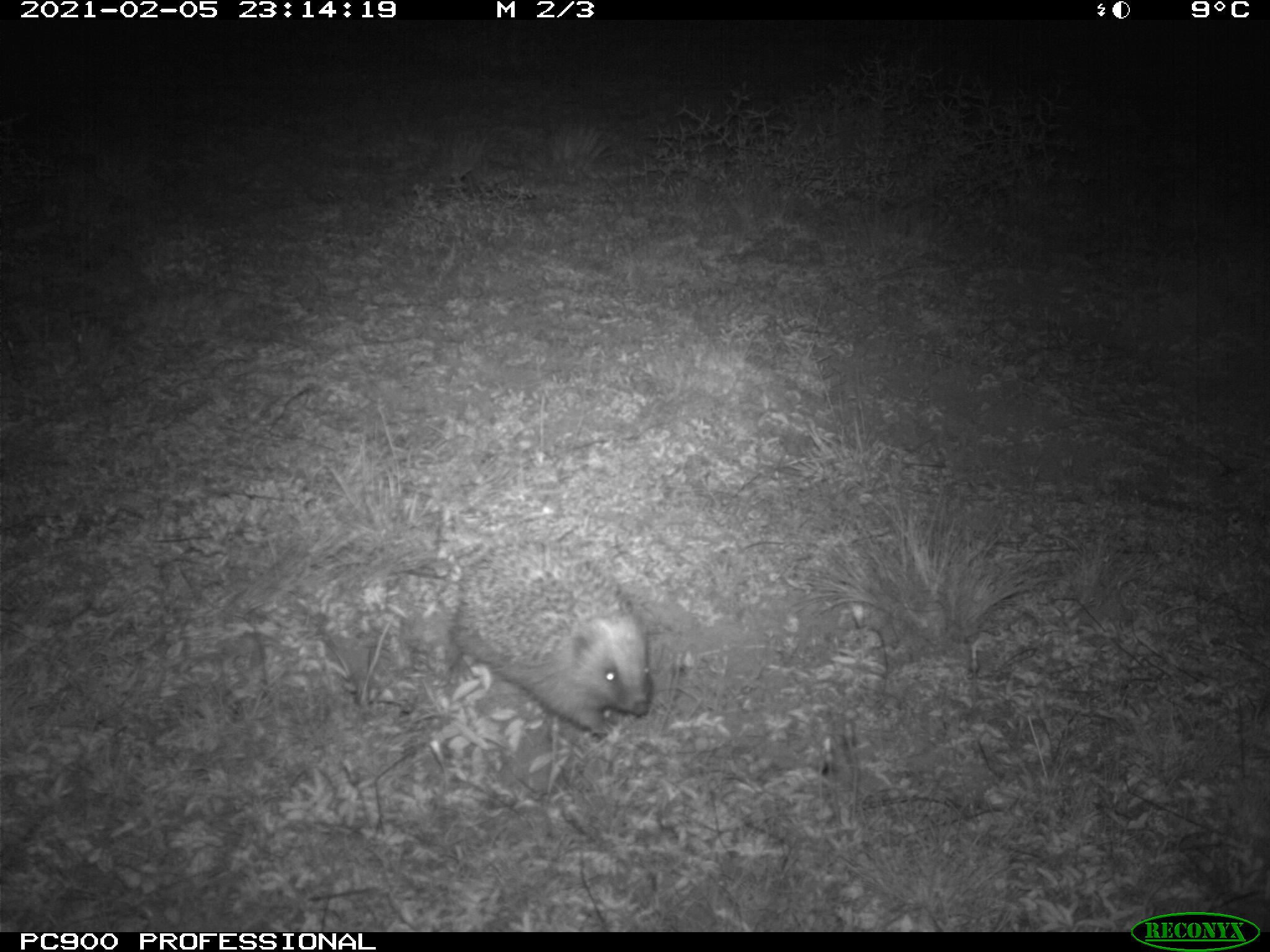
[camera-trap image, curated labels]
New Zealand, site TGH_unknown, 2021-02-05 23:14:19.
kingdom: Animalia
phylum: Chordata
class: Mammalia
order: Eulipotyphla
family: Erinaceidae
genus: Erinaceus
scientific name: Erinaceus europaeus europaeus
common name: european hedgehog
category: hedgehog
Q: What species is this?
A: Hedgehog (european hedgehog) (Erinaceus europaeus europaeus).